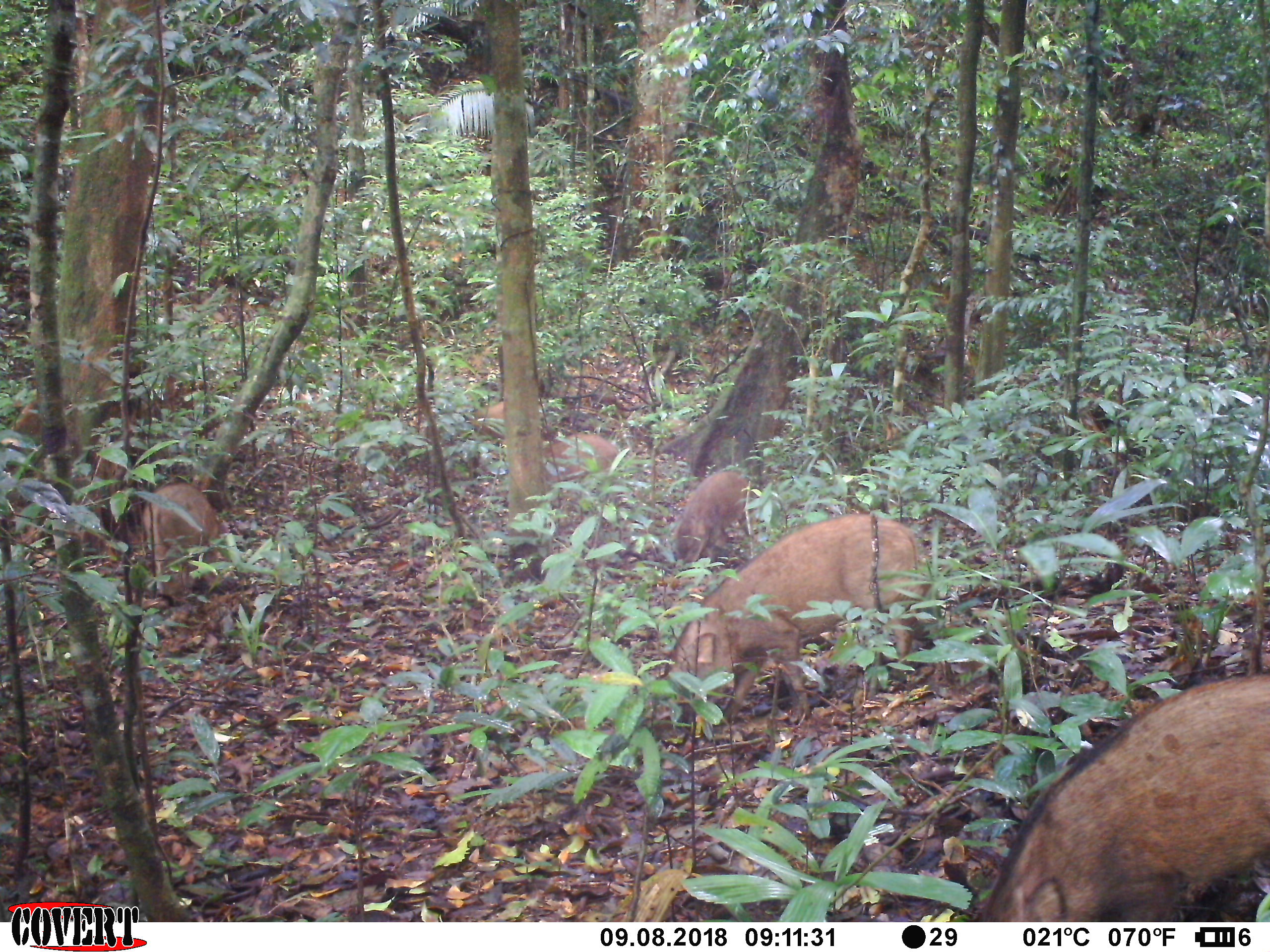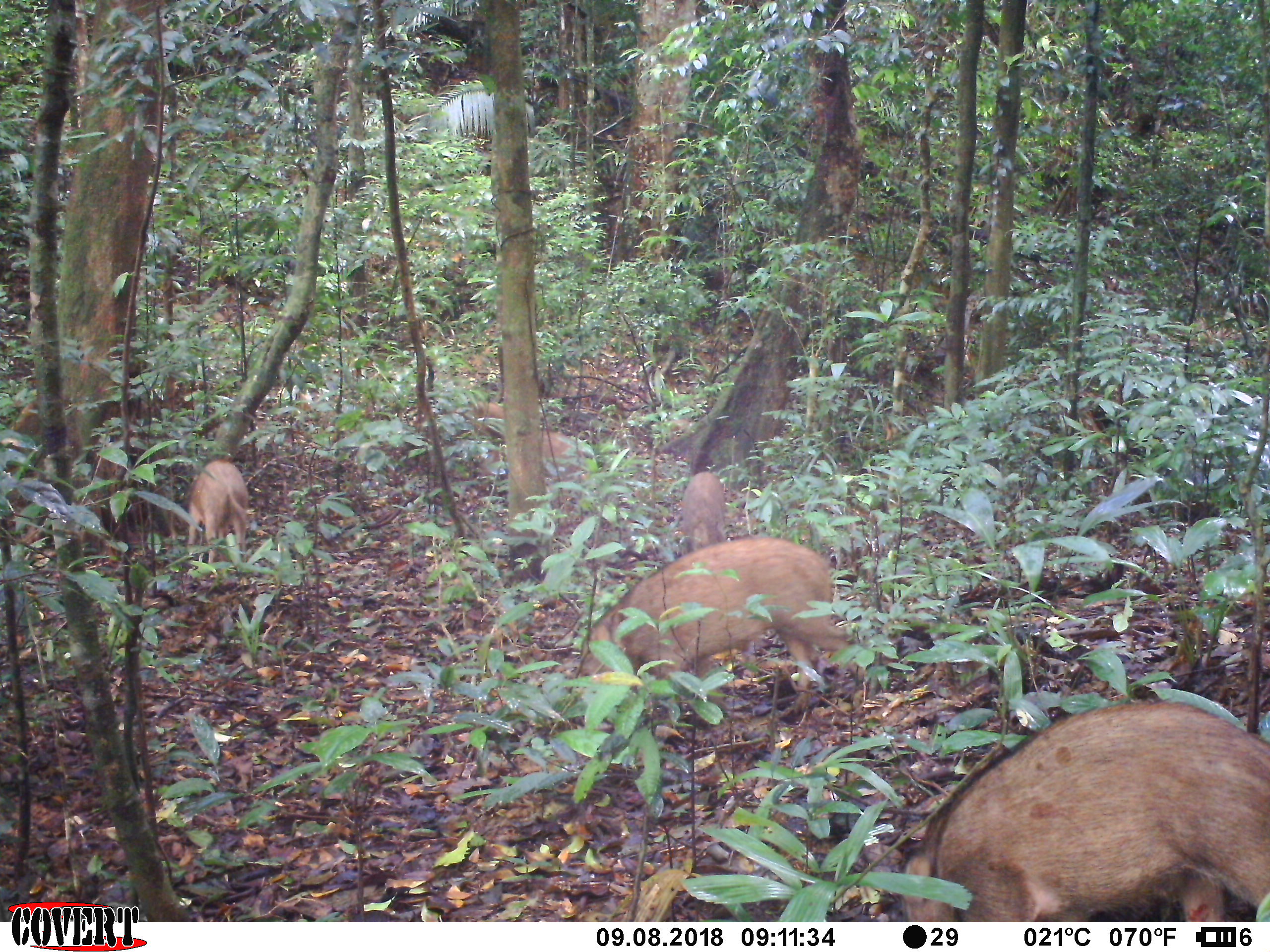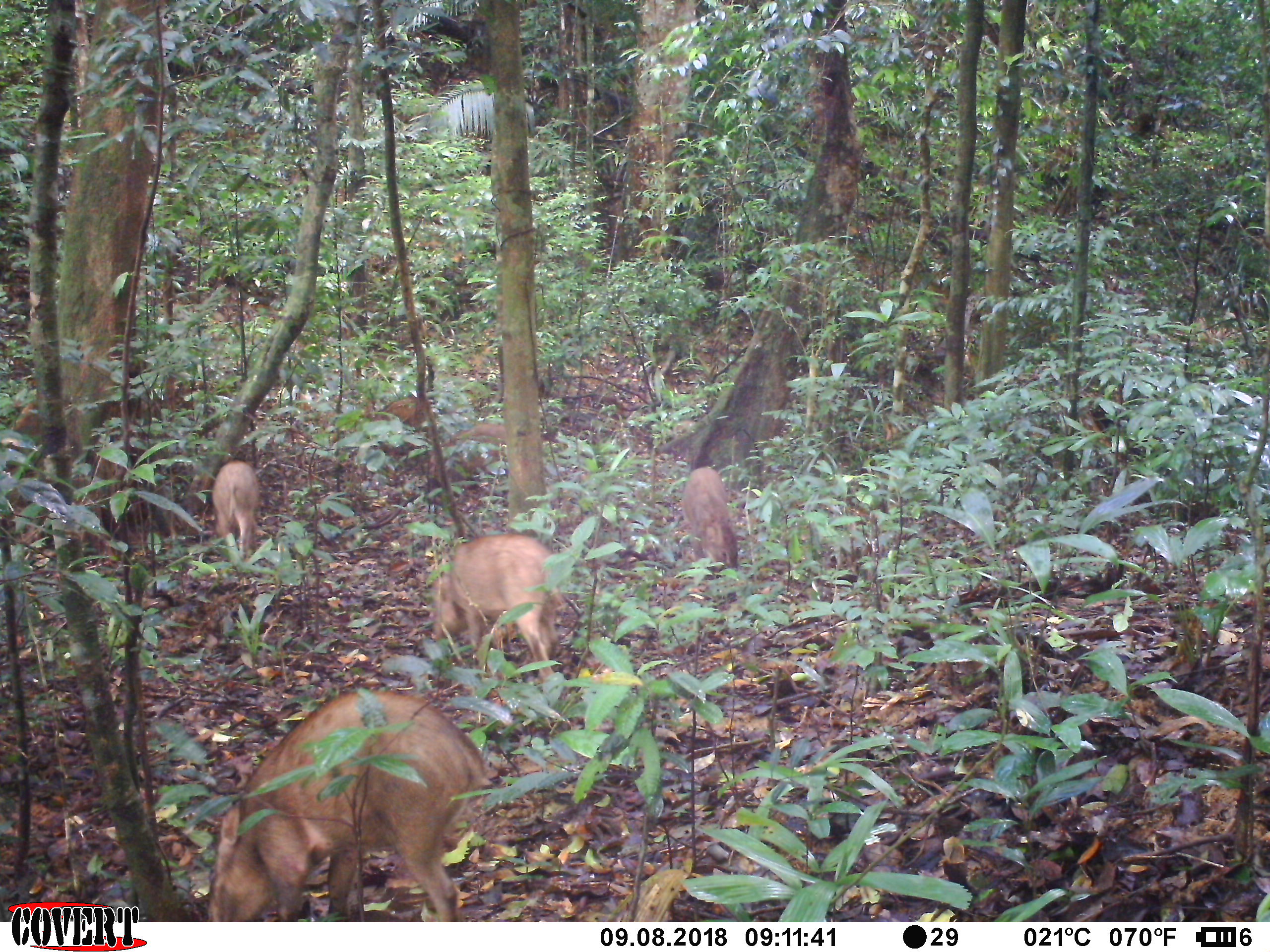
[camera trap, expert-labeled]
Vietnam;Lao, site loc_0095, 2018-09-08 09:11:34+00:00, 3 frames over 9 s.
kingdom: Animalia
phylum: Chordata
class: Mammalia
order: Artiodactyla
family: Suidae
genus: Sus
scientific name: Sus scrofa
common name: eurasian wild pig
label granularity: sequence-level